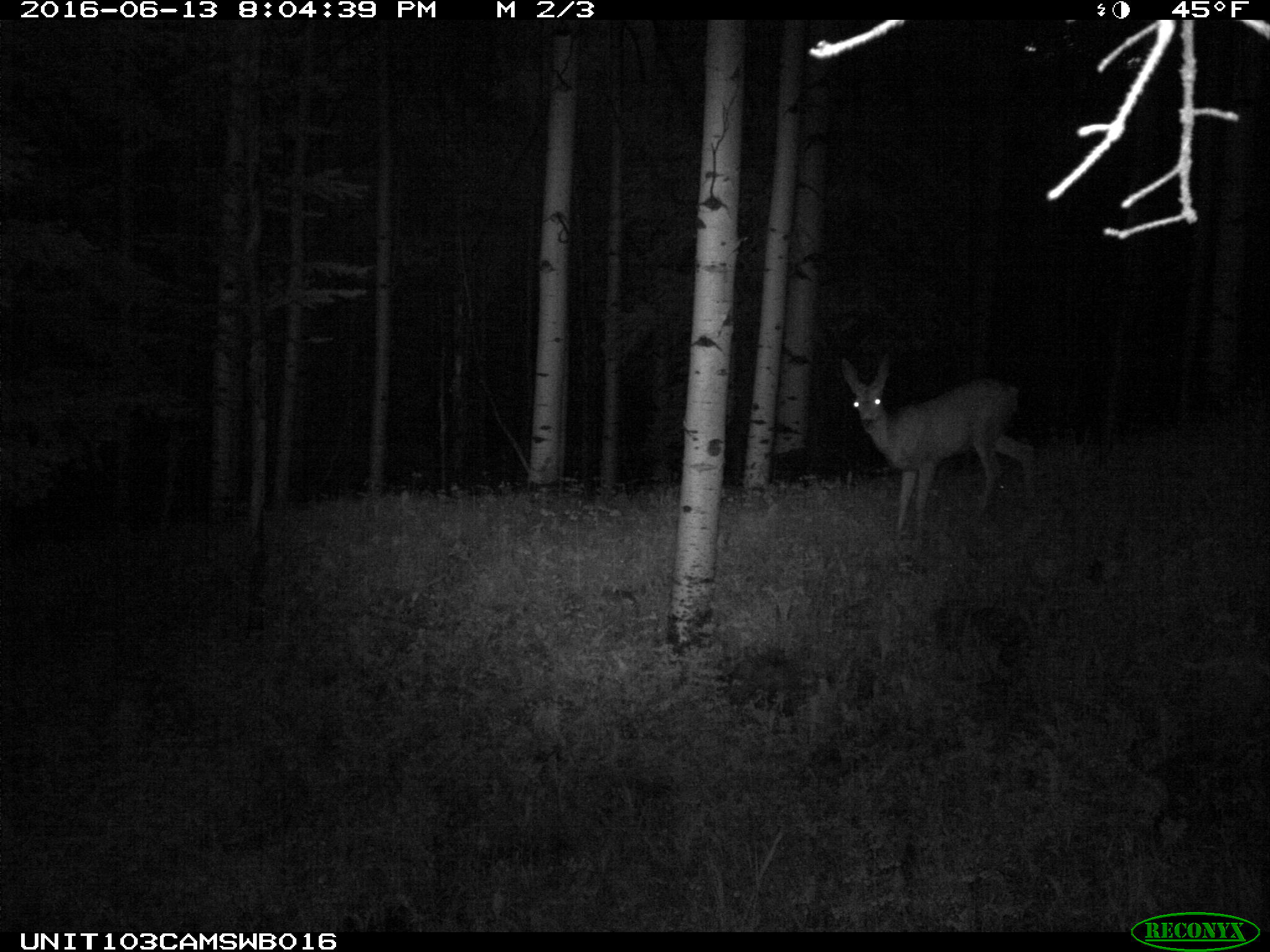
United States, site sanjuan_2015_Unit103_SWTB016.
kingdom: Animalia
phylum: Chordata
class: Mammalia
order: Artiodactyla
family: Cervidae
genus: Odocoileus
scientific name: Odocoileus hemionus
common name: mule deer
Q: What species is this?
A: Odocoileus hemionus (mule deer).